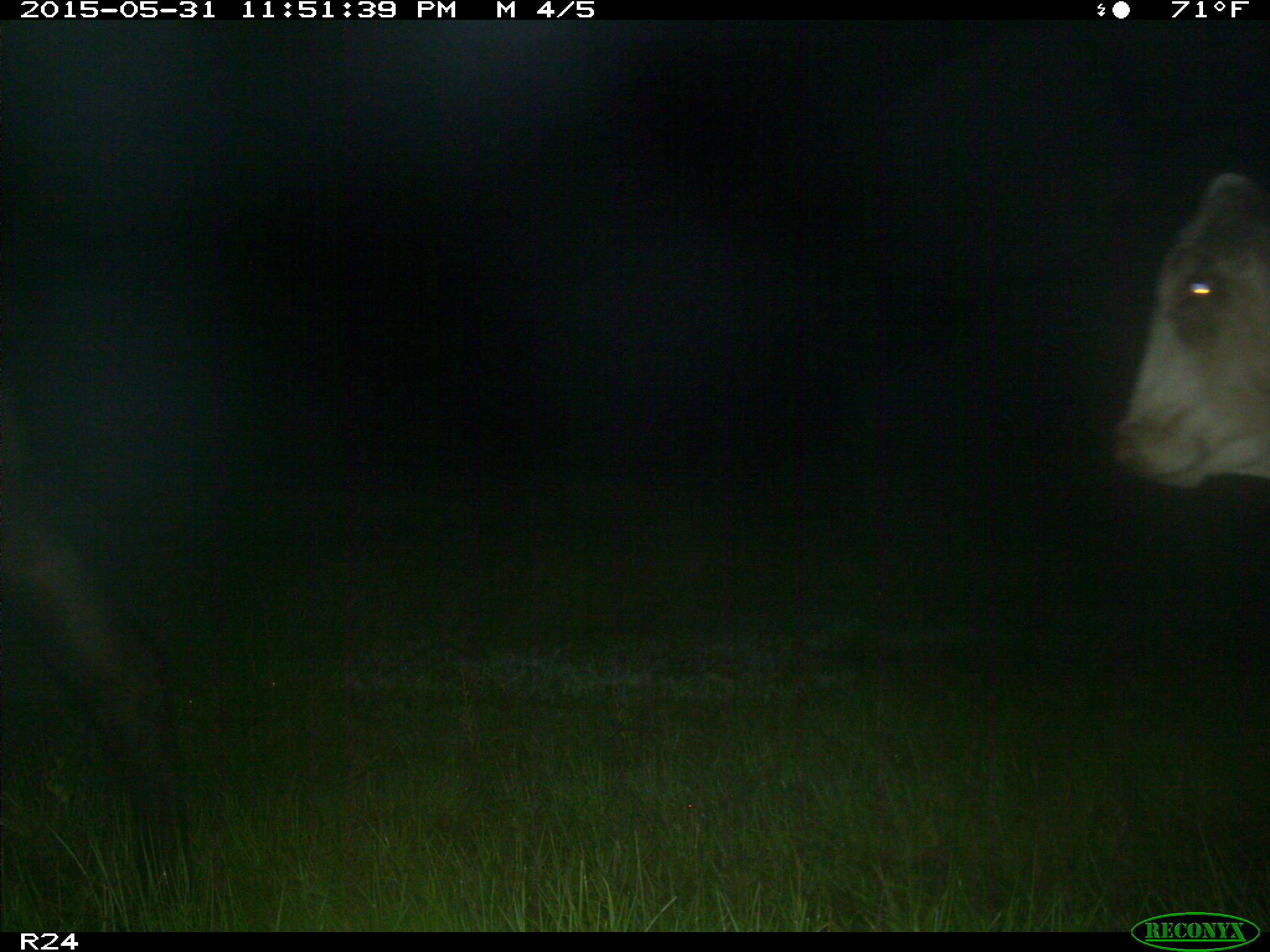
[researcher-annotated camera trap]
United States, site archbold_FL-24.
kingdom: Animalia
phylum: Chordata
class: Mammalia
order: Artiodactyla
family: Bovidae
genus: Bos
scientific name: Bos taurus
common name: domestic cow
Bos taurus (domestic cow).